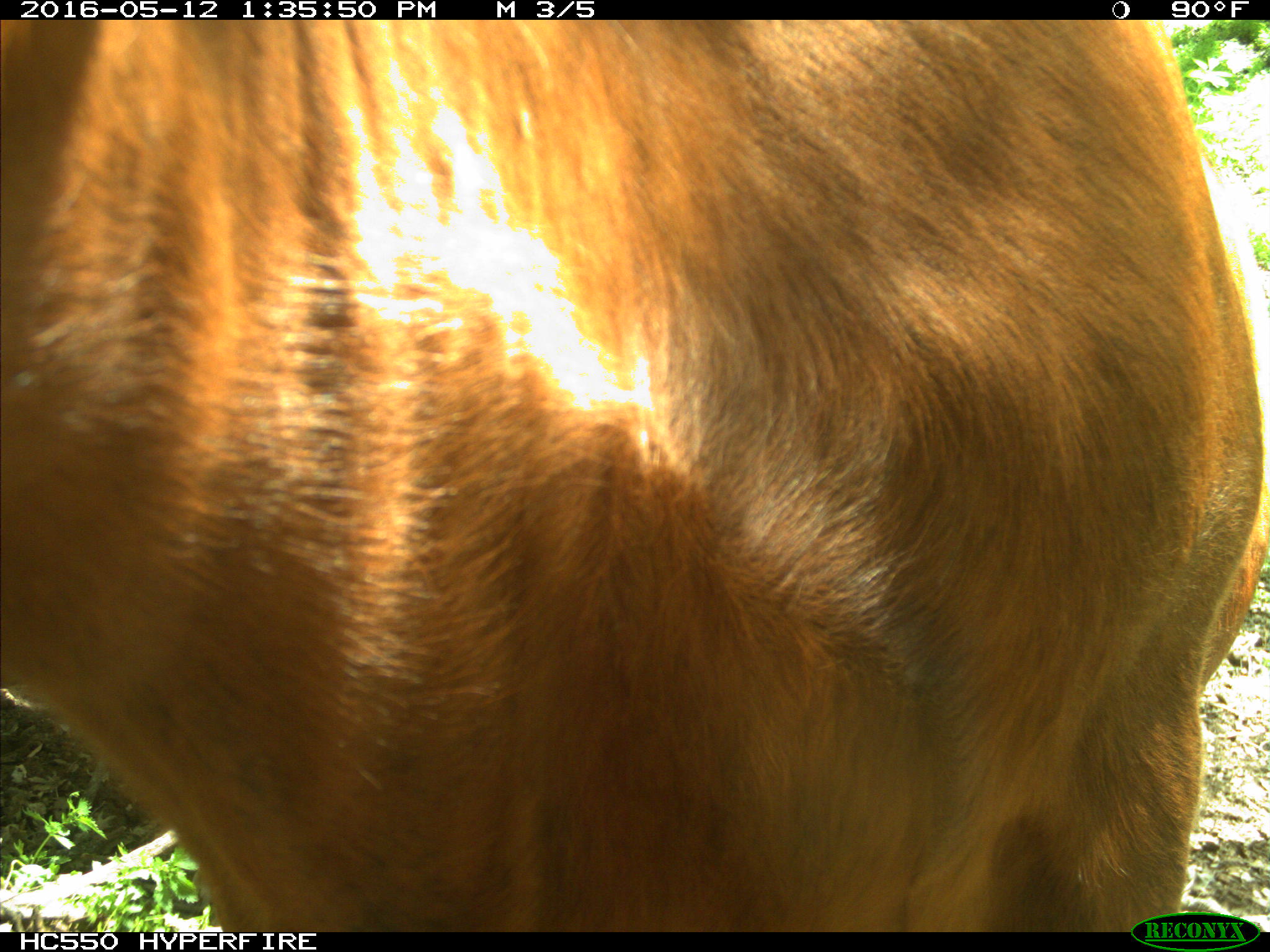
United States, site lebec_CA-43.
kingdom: Animalia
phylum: Chordata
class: Mammalia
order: Artiodactyla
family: Bovidae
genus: Bos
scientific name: Bos taurus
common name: domestic cow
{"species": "Bos taurus (domestic cow)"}